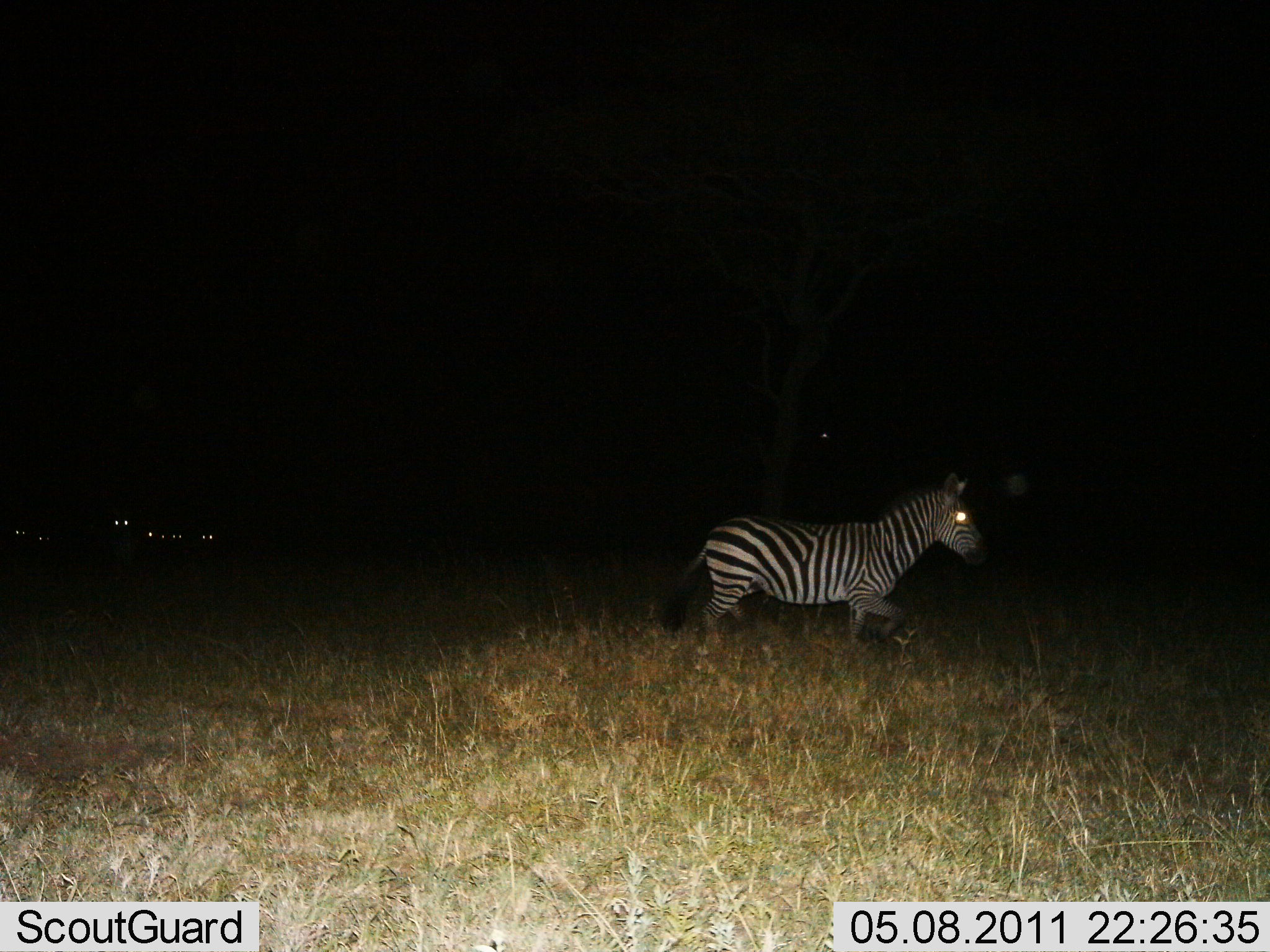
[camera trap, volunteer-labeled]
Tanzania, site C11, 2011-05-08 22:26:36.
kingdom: Animalia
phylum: Chordata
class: Mammalia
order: Perissodactyla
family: Equidae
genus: Equus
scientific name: Equus quagga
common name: plains zebra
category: zebra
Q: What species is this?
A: Zebra (plains zebra) (Equus quagga).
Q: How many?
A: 1.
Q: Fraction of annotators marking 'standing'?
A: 20%.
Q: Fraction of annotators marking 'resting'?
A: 0%.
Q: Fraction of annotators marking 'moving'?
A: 100%.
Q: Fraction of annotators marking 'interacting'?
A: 0%.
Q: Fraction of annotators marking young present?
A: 0%.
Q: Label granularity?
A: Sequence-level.